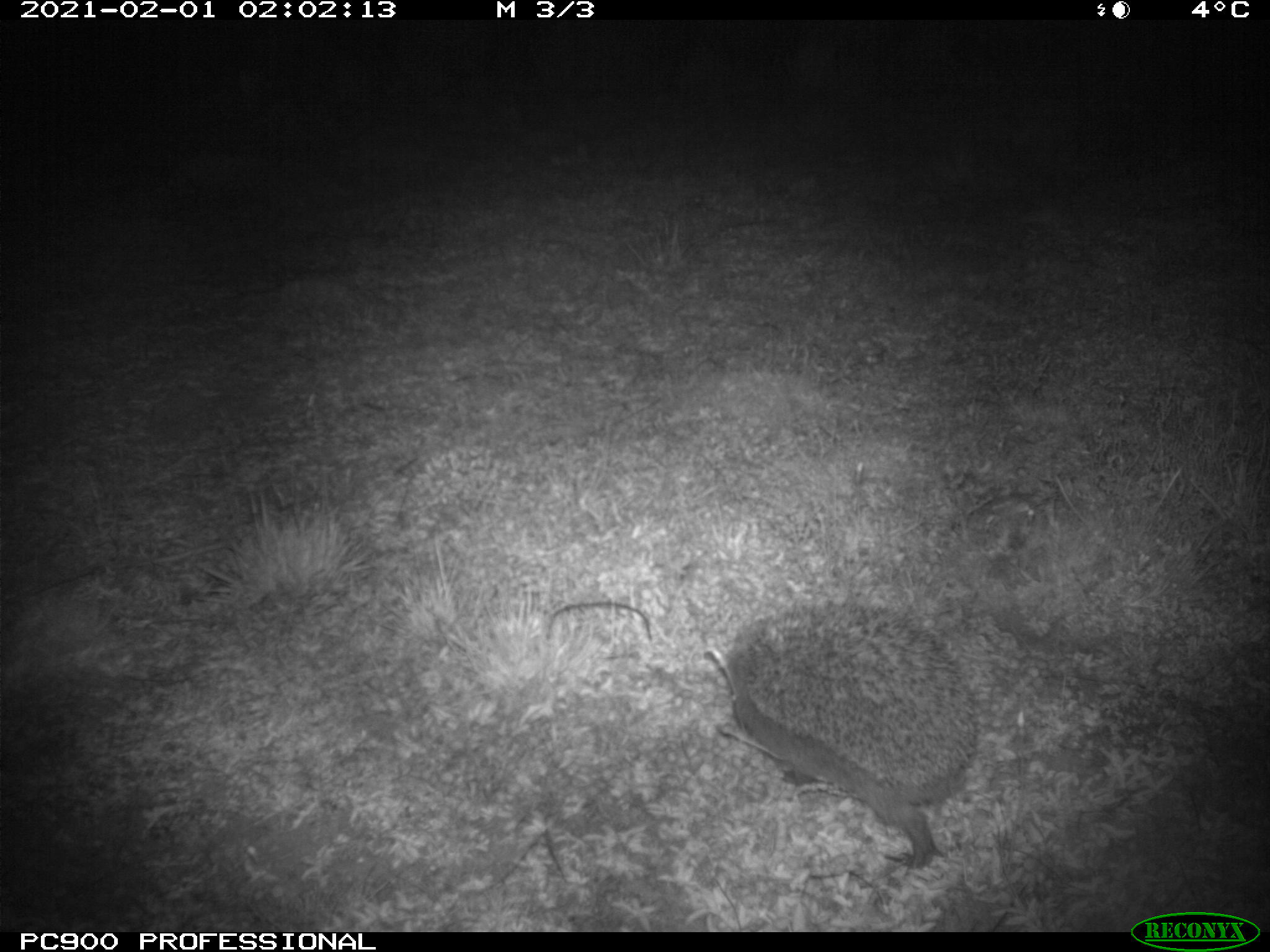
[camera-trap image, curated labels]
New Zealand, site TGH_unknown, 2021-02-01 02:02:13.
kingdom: Animalia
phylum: Chordata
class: Mammalia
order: Eulipotyphla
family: Erinaceidae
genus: Erinaceus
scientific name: Erinaceus europaeus europaeus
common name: european hedgehog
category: hedgehog